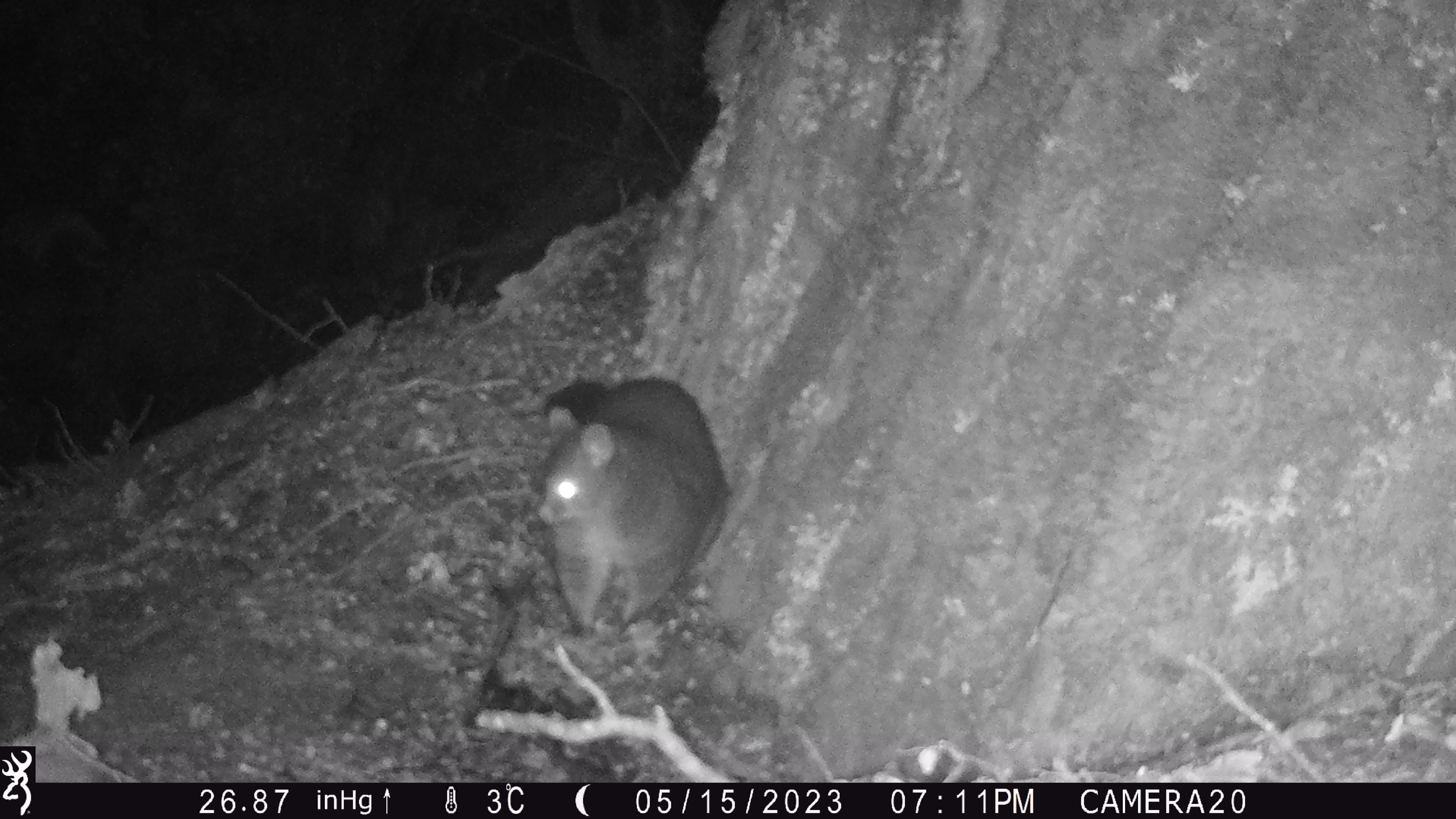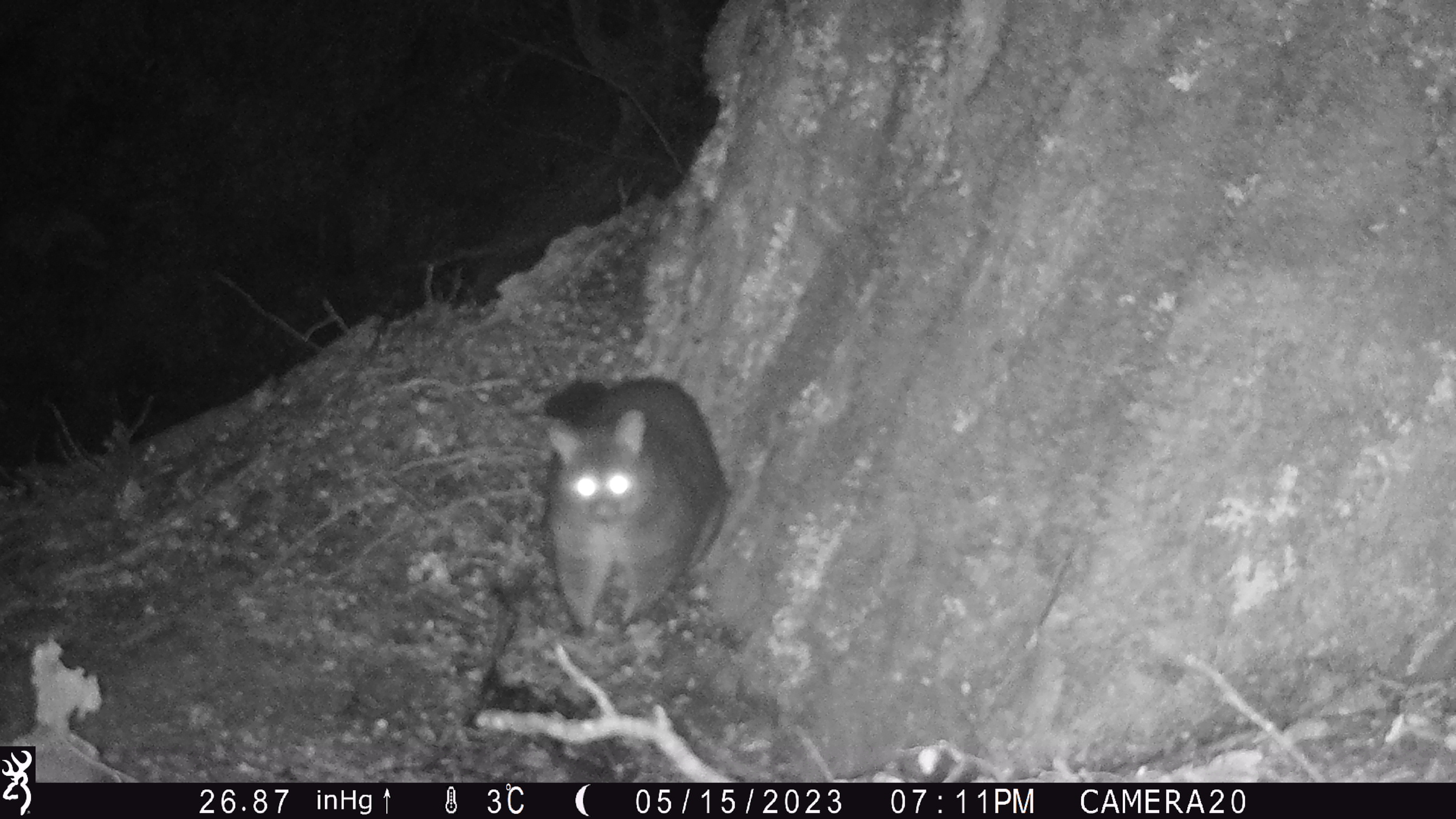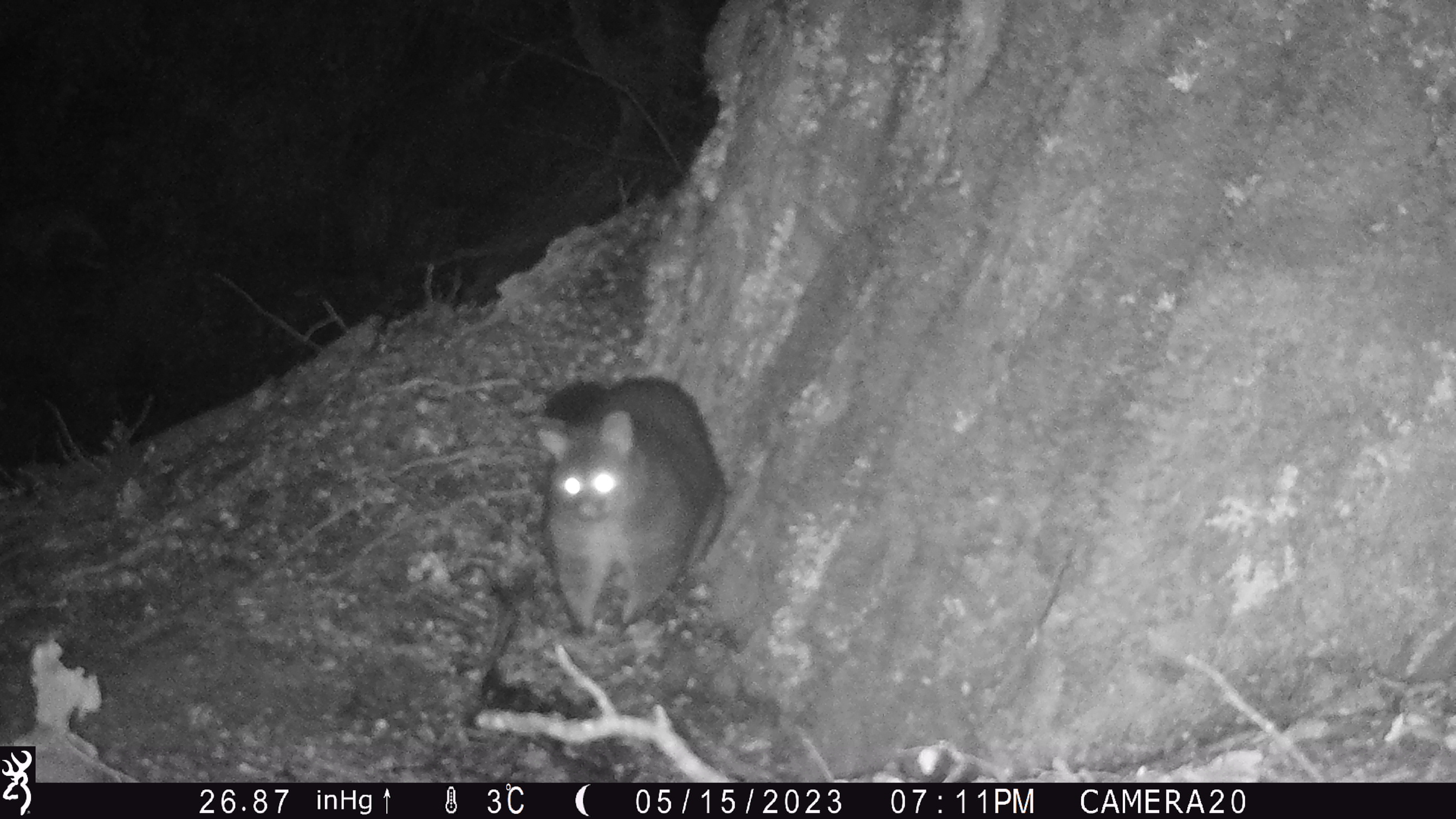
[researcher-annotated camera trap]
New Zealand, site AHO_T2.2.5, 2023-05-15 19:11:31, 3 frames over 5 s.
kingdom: Animalia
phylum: Chordata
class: Mammalia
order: Carnivora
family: Mustelidae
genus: Mustela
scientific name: Mustela erminea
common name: stoat